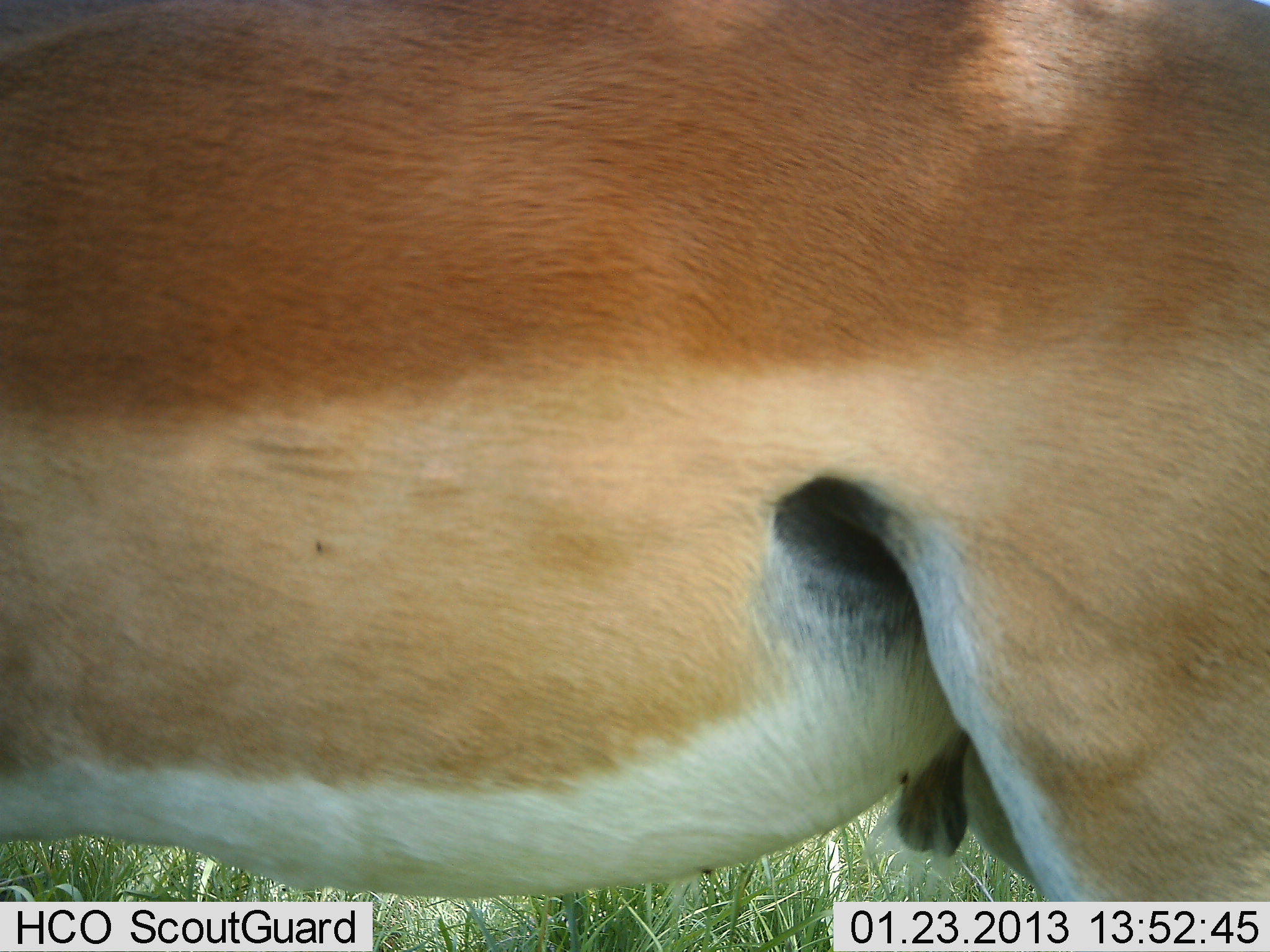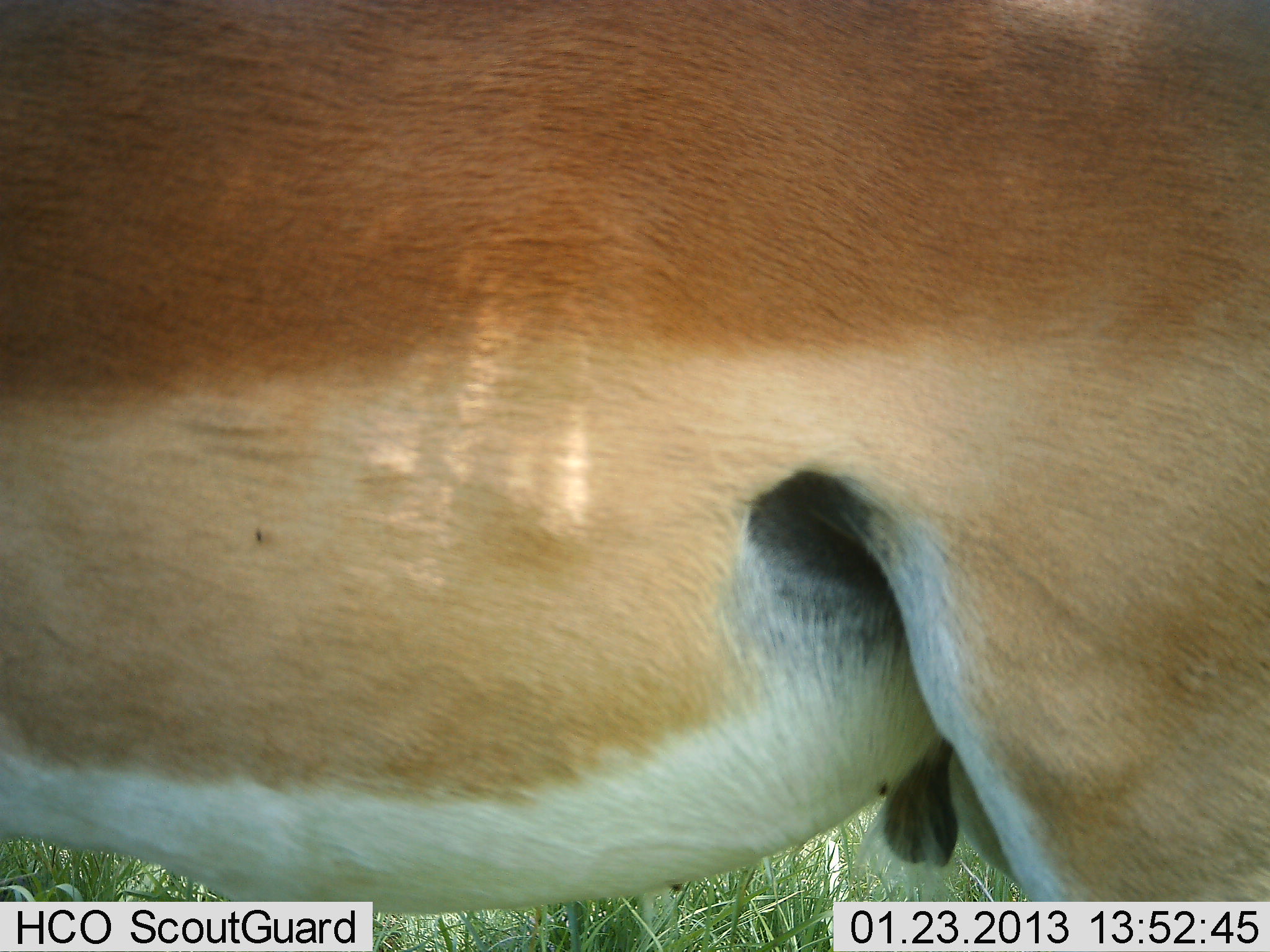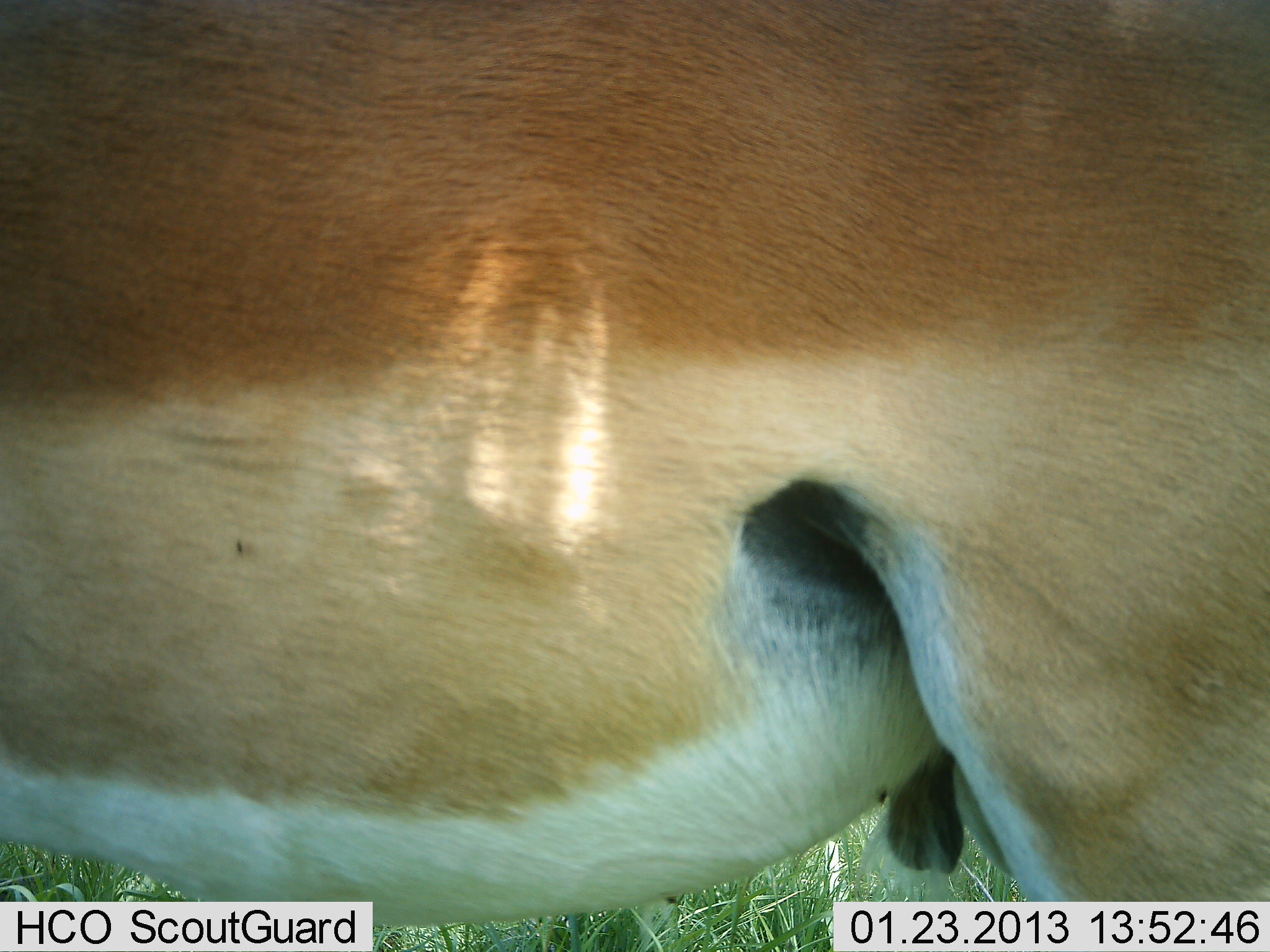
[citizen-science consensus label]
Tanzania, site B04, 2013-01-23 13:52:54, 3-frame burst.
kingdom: Animalia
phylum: Chordata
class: Mammalia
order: Artiodactyla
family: Bovidae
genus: Aepyceros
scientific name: Aepyceros melampus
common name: impala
Impala (Aepyceros melampus), count 1. Behavior (volunteer vote fractions): standing 100%, resting 0%, moving 0%, interacting 0%. Young present (vote fraction): 0%. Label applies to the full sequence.